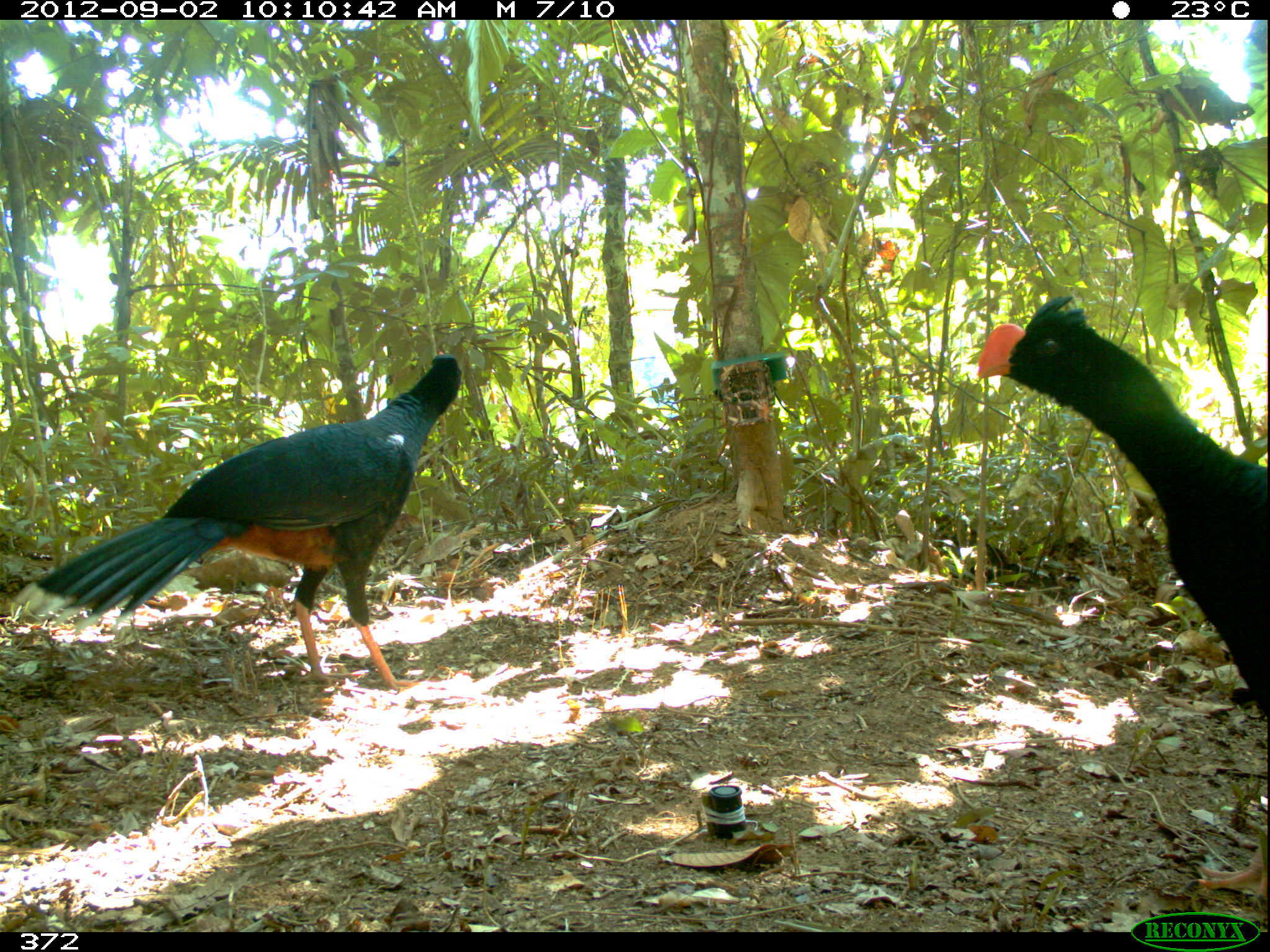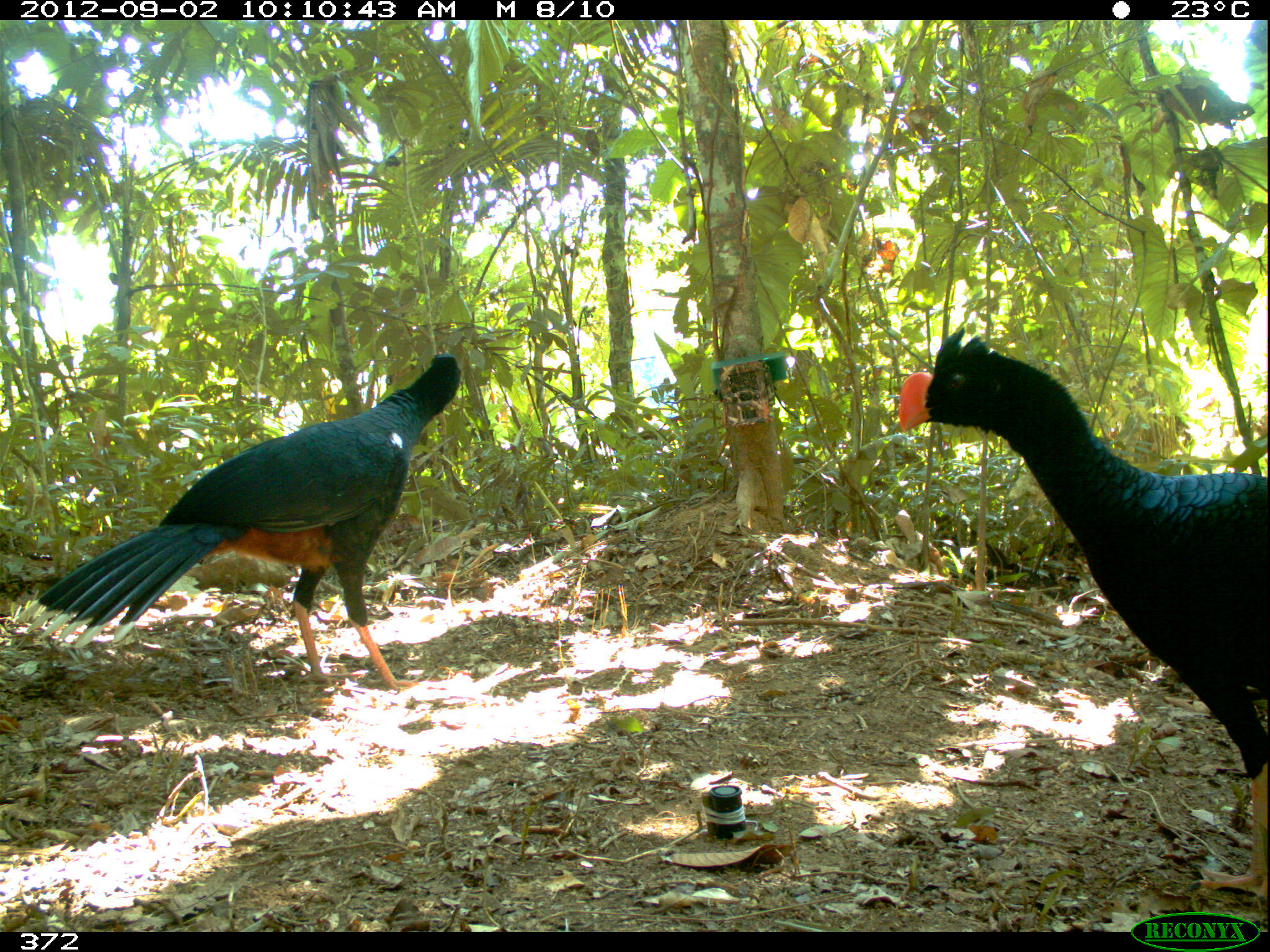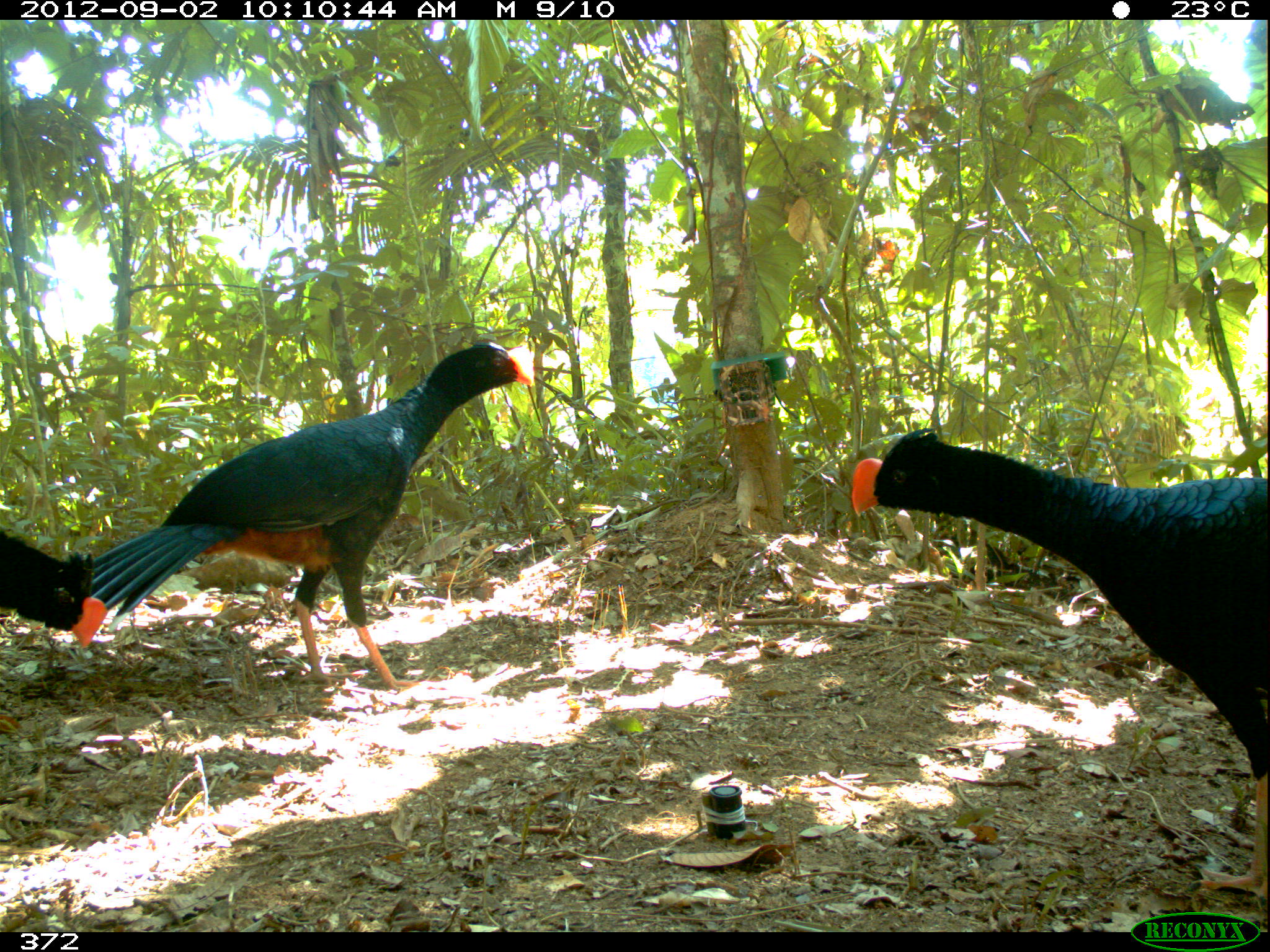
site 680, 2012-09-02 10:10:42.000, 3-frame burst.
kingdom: Animalia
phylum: Chordata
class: Aves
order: Galliformes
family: Cracidae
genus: Mitu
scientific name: Mitu tuberosum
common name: razor-billed curassow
Mitu tuberosum (razor-billed curassow).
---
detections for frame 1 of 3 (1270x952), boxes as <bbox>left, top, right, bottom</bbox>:
mitu tuberosum: <bbox>7, 349, 461, 694</bbox>; <bbox>975, 293, 1266, 718</bbox>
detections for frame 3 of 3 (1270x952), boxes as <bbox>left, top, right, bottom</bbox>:
mitu tuberosum: <bbox>850, 427, 1266, 899</bbox>; <bbox>92, 341, 532, 690</bbox>; <bbox>0, 528, 108, 647</bbox>